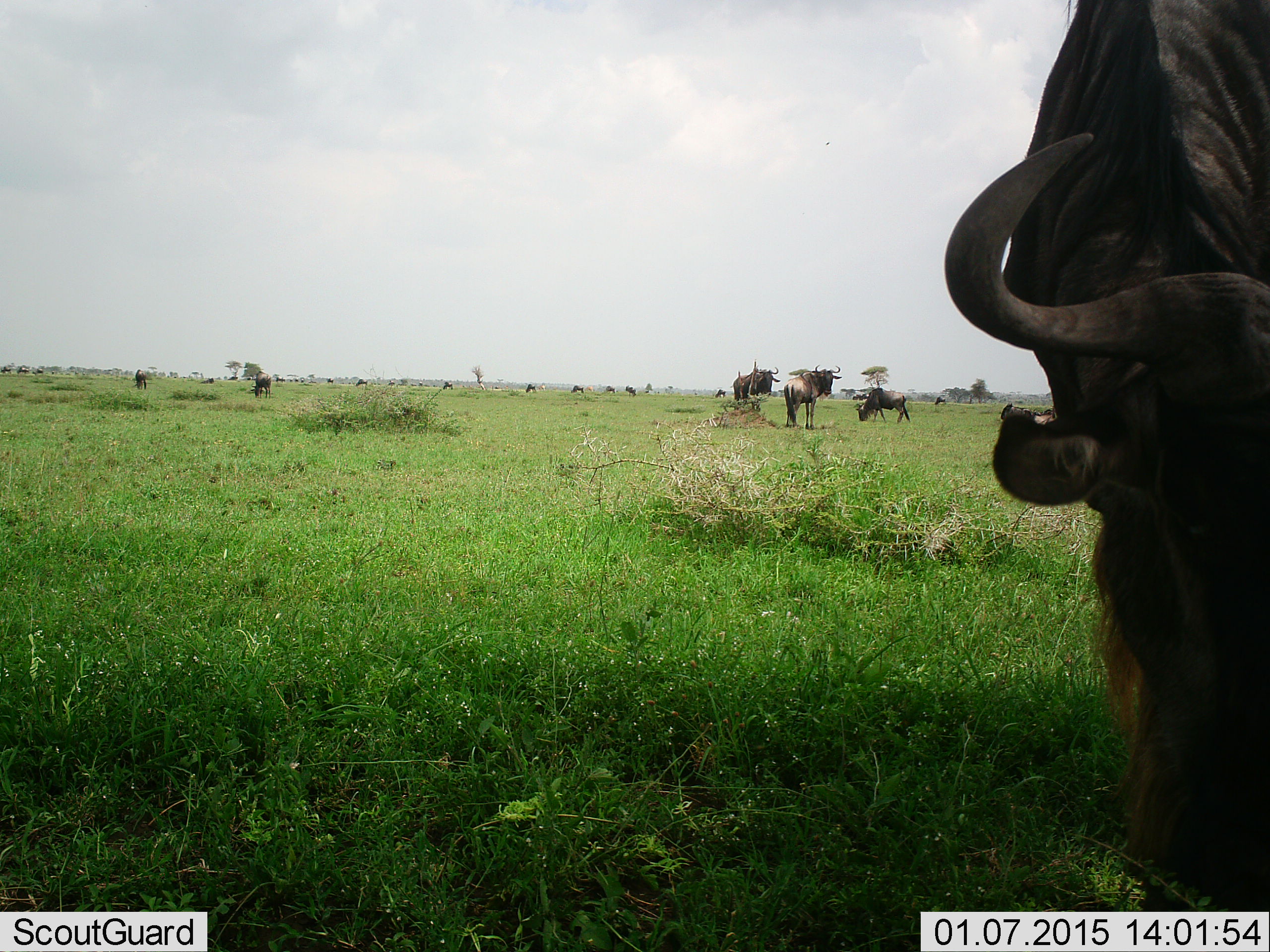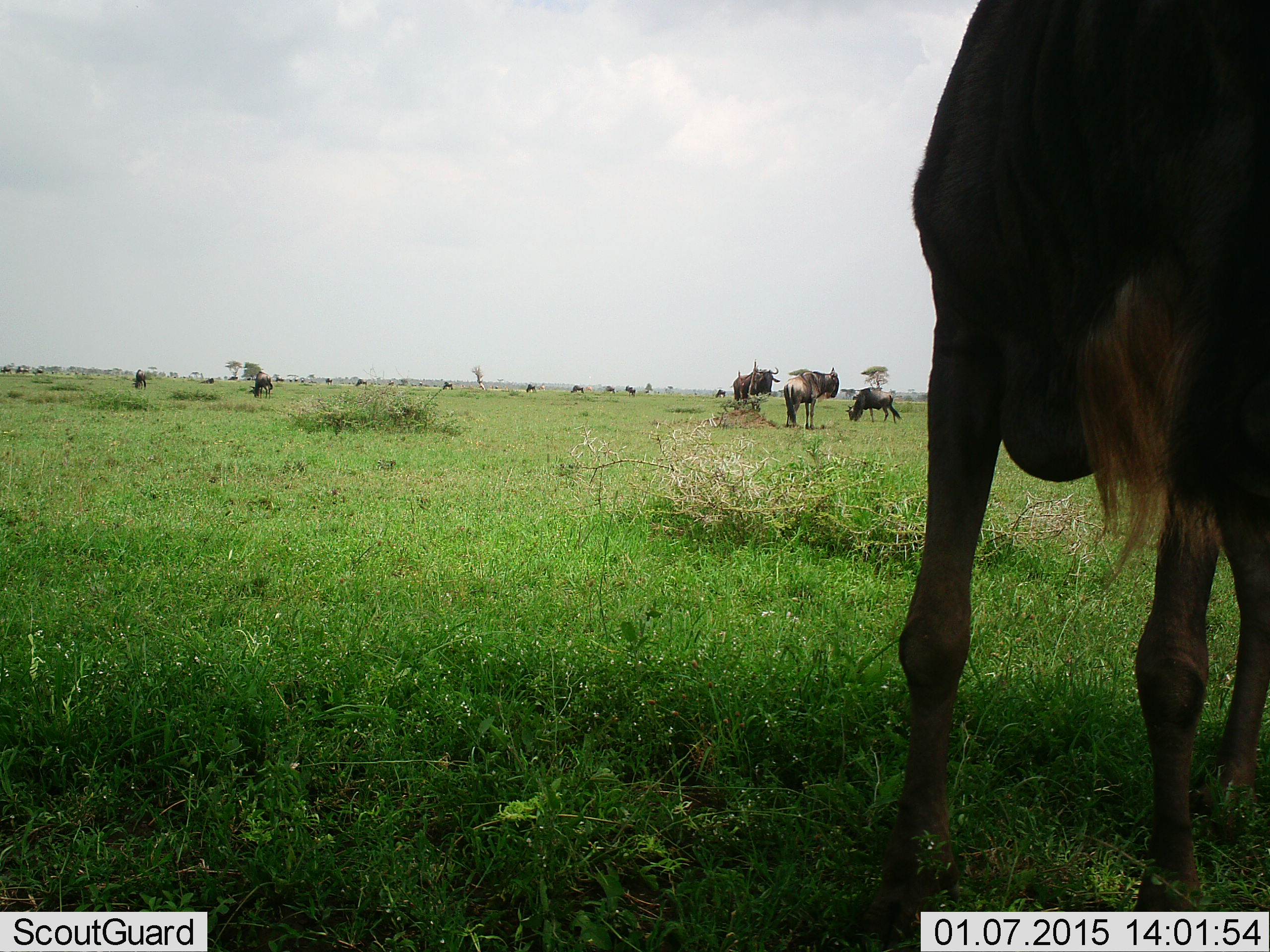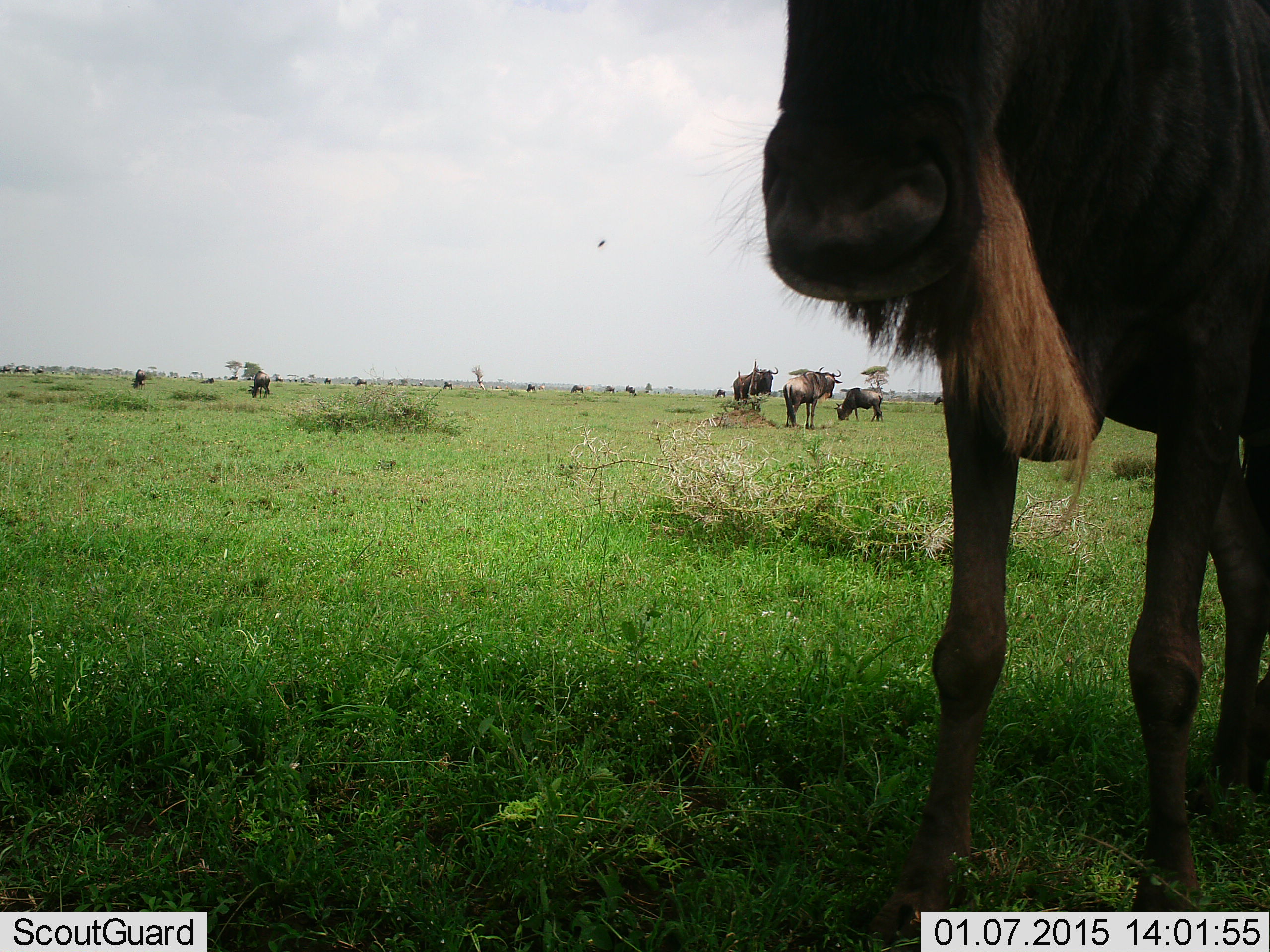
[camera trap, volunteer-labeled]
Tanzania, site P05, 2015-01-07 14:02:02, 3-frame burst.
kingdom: Animalia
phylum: Chordata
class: Mammalia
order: Artiodactyla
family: Bovidae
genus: Connochaetes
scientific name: Connochaetes taurinus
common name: blue wildebeest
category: wildebeest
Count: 11-50.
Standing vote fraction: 80%.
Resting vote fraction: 10%.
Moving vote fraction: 50%.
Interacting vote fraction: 0%.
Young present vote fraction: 0%.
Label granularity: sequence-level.